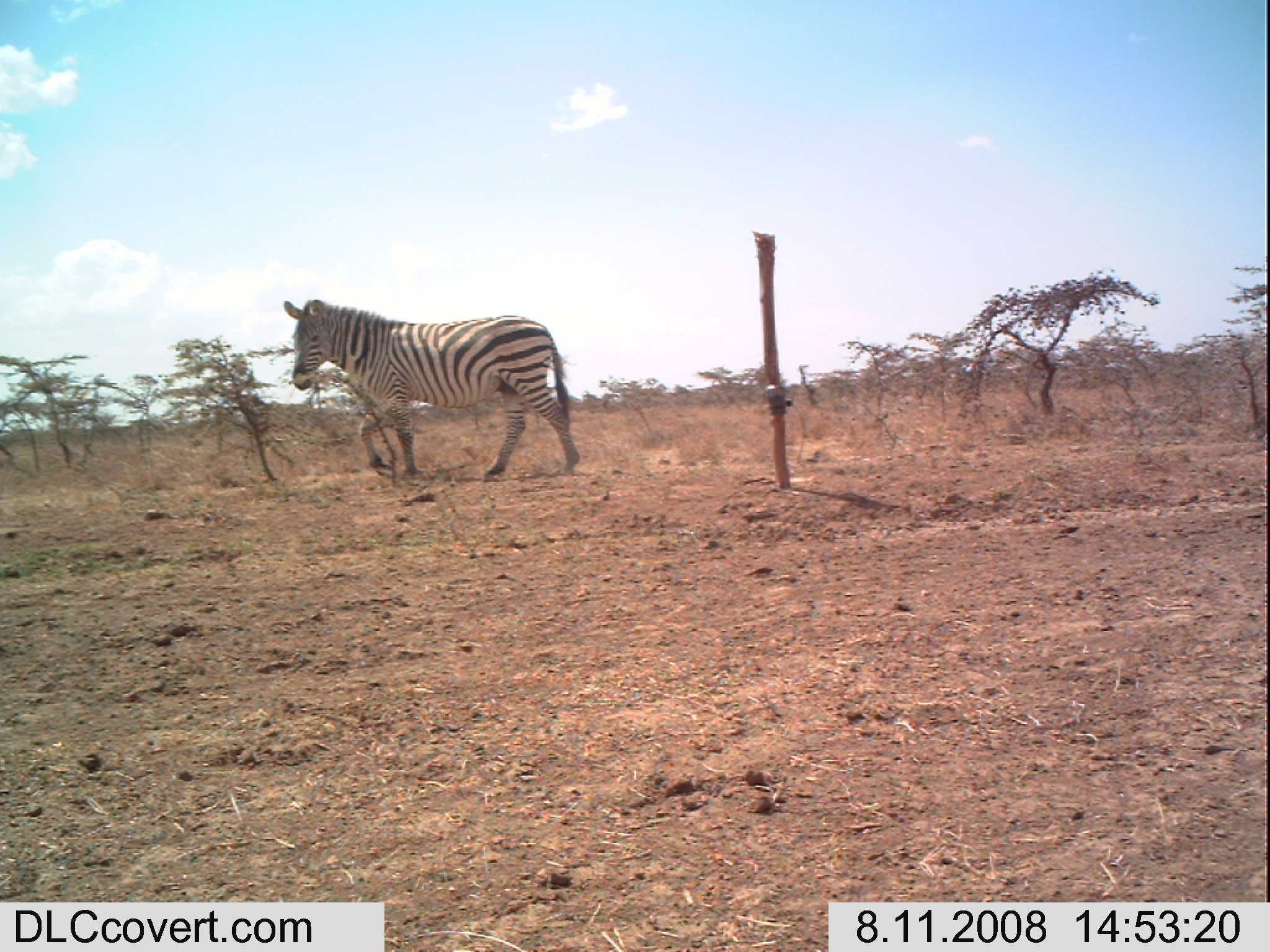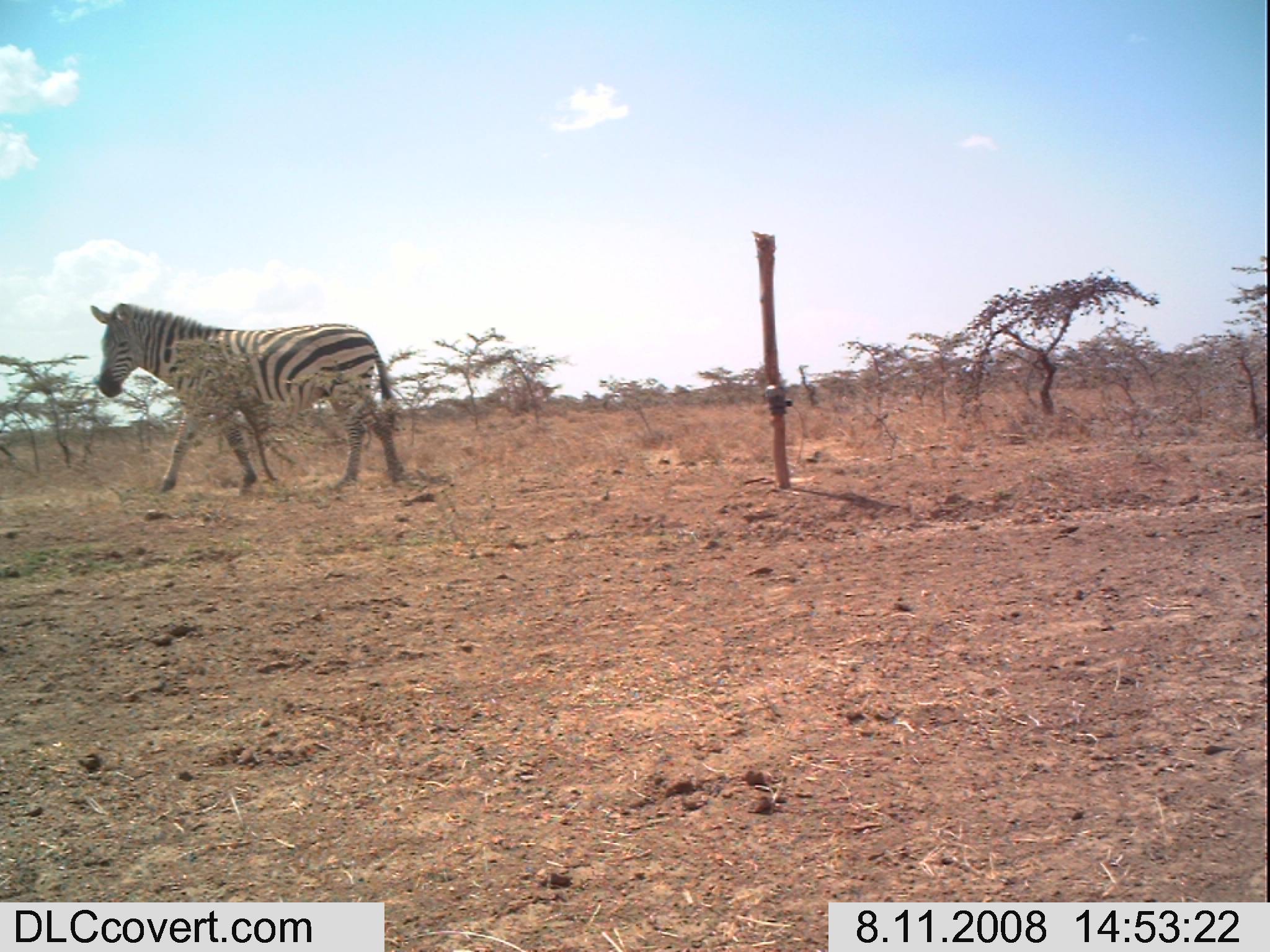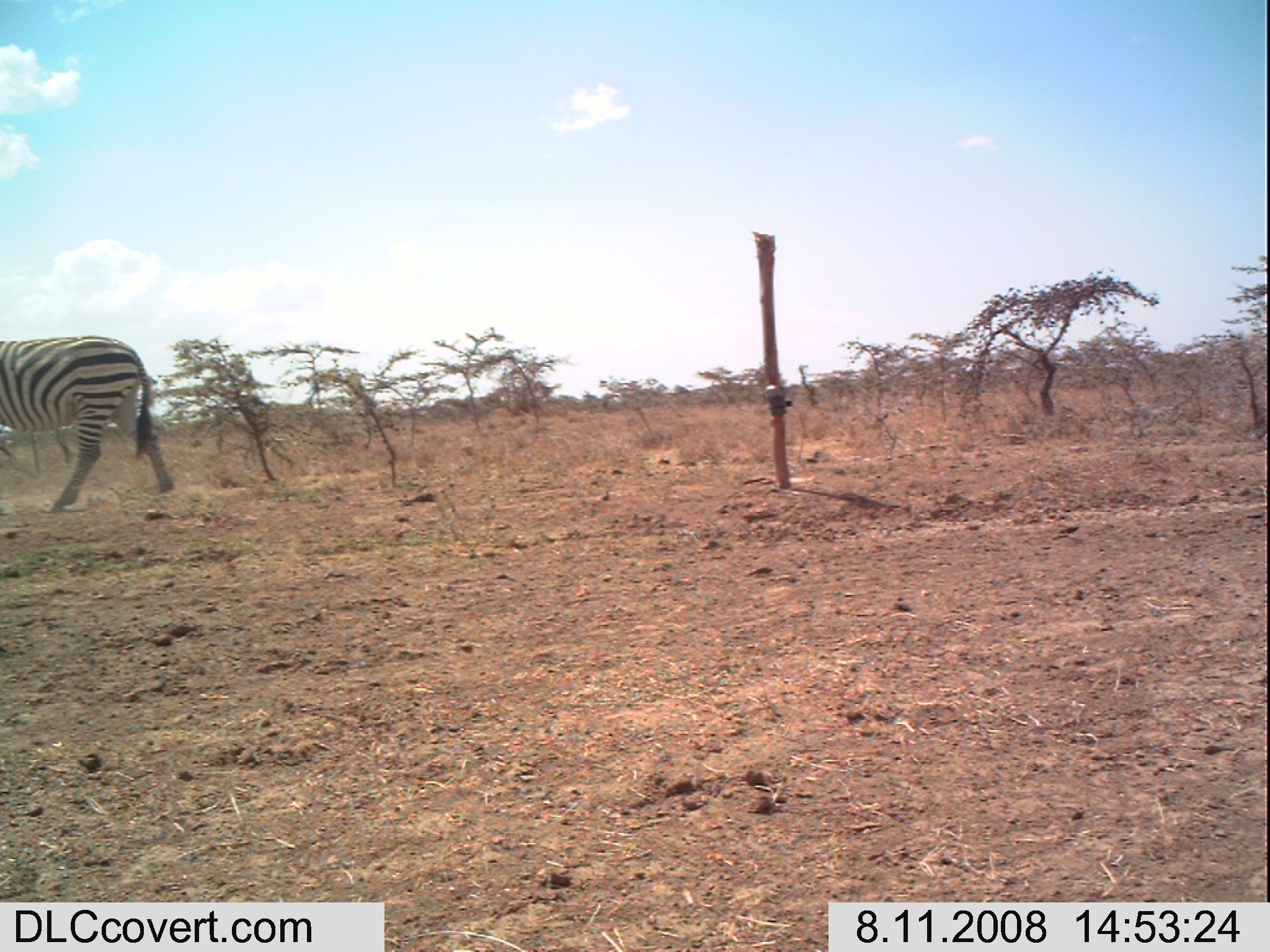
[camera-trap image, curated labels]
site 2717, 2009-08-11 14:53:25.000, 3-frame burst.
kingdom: Animalia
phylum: Chordata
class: Mammalia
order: Perissodactyla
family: Equidae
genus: Equus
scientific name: Equus quagga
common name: plains zebra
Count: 1.